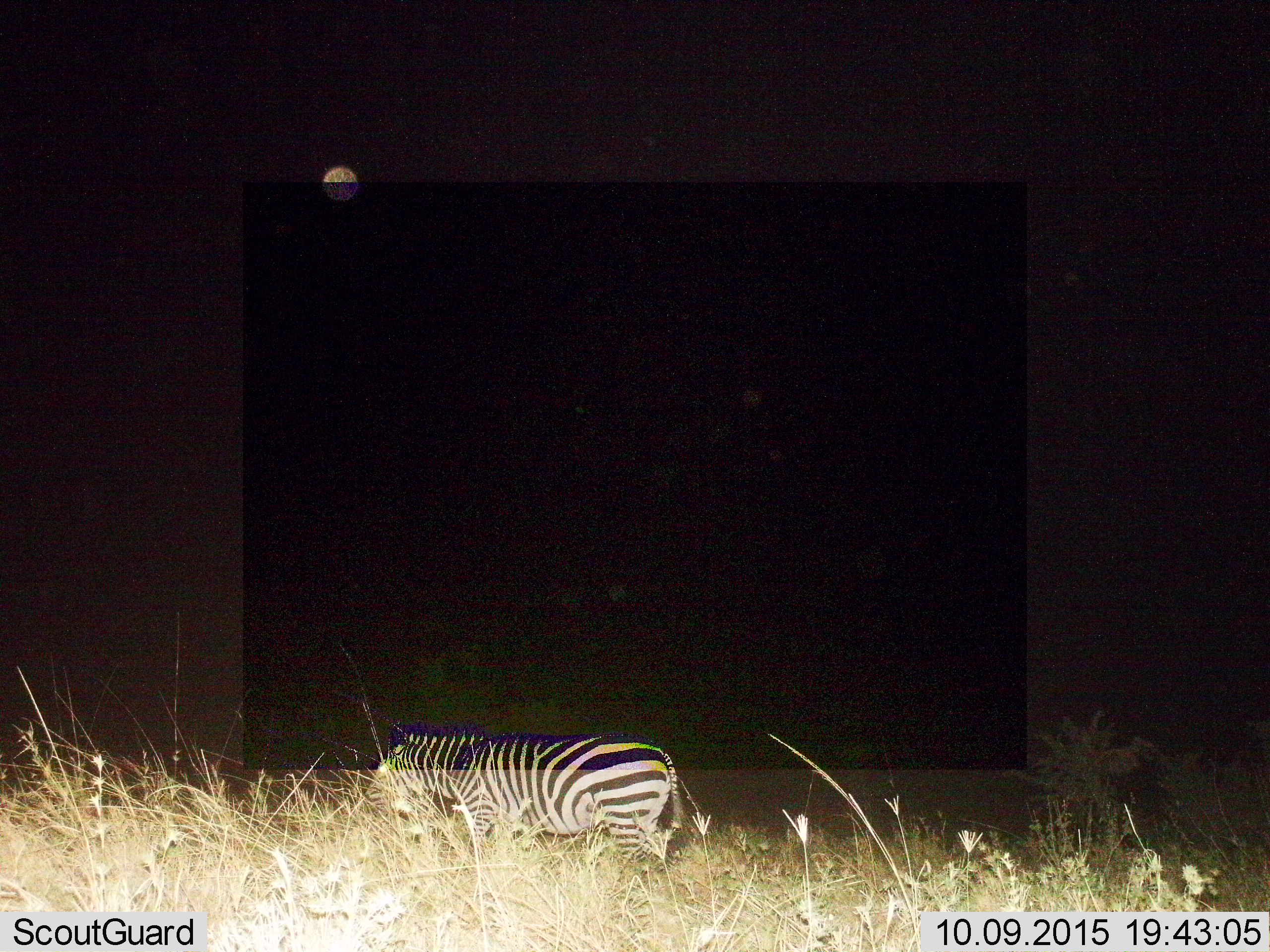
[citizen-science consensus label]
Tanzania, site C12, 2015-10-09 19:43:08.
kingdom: Animalia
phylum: Chordata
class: Mammalia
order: Perissodactyla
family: Equidae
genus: Equus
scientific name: Equus quagga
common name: plains zebra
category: zebra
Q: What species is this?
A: Zebra (plains zebra) (Equus quagga).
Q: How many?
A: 1.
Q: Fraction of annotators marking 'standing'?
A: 44%.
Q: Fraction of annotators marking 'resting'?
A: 0%.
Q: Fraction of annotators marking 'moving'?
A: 39%.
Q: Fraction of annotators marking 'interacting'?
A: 0%.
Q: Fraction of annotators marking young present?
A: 0%.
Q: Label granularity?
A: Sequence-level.